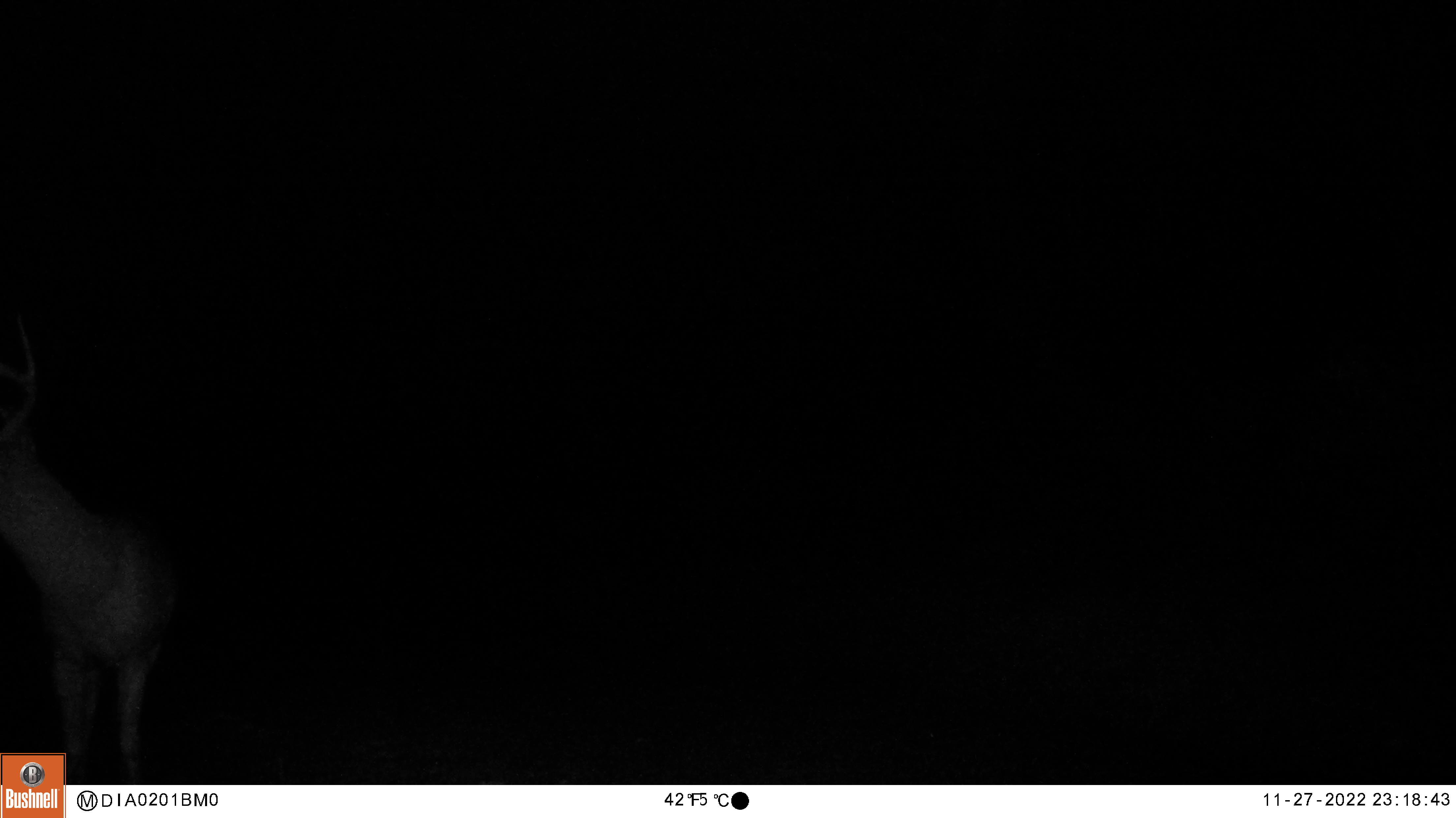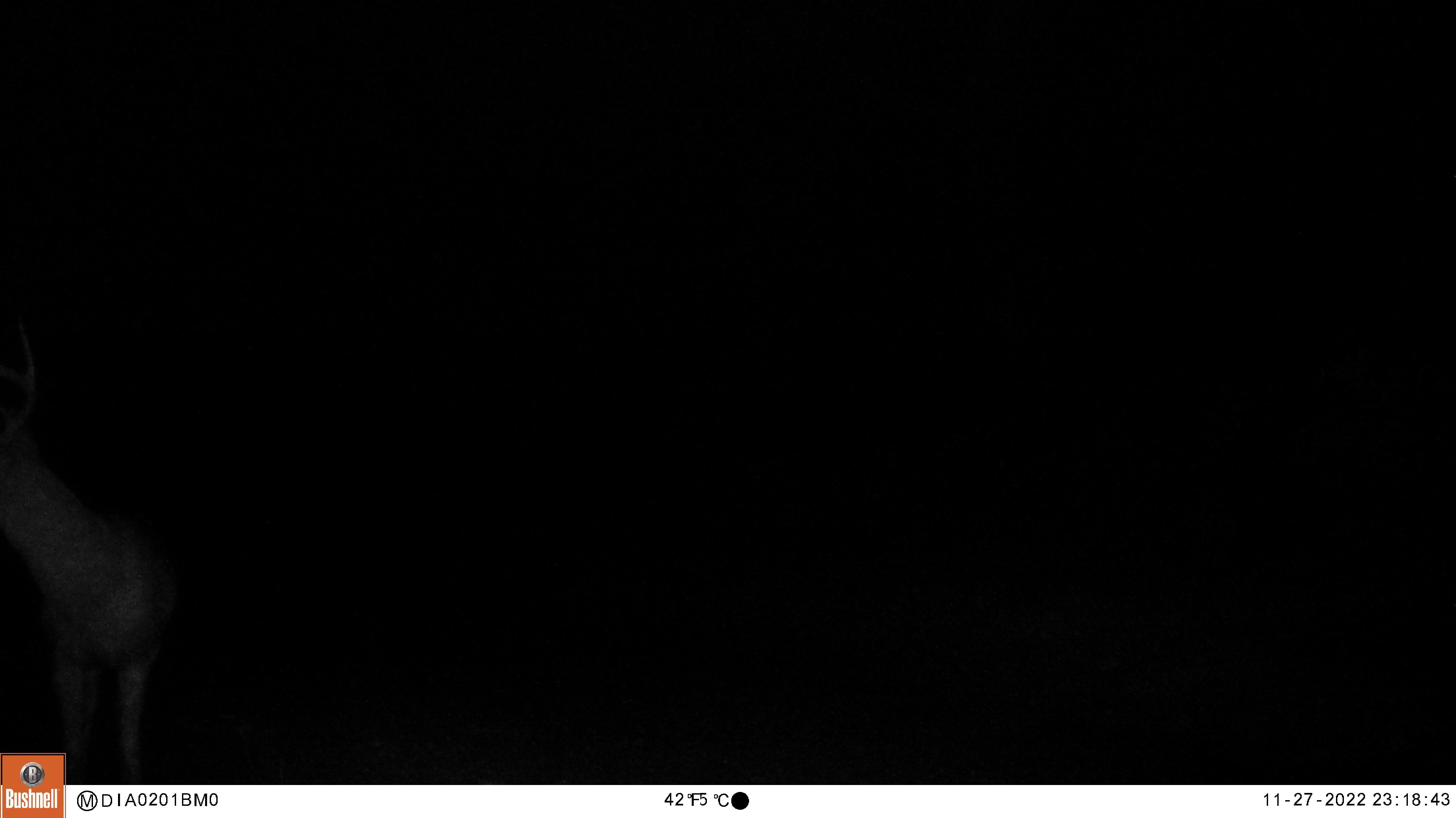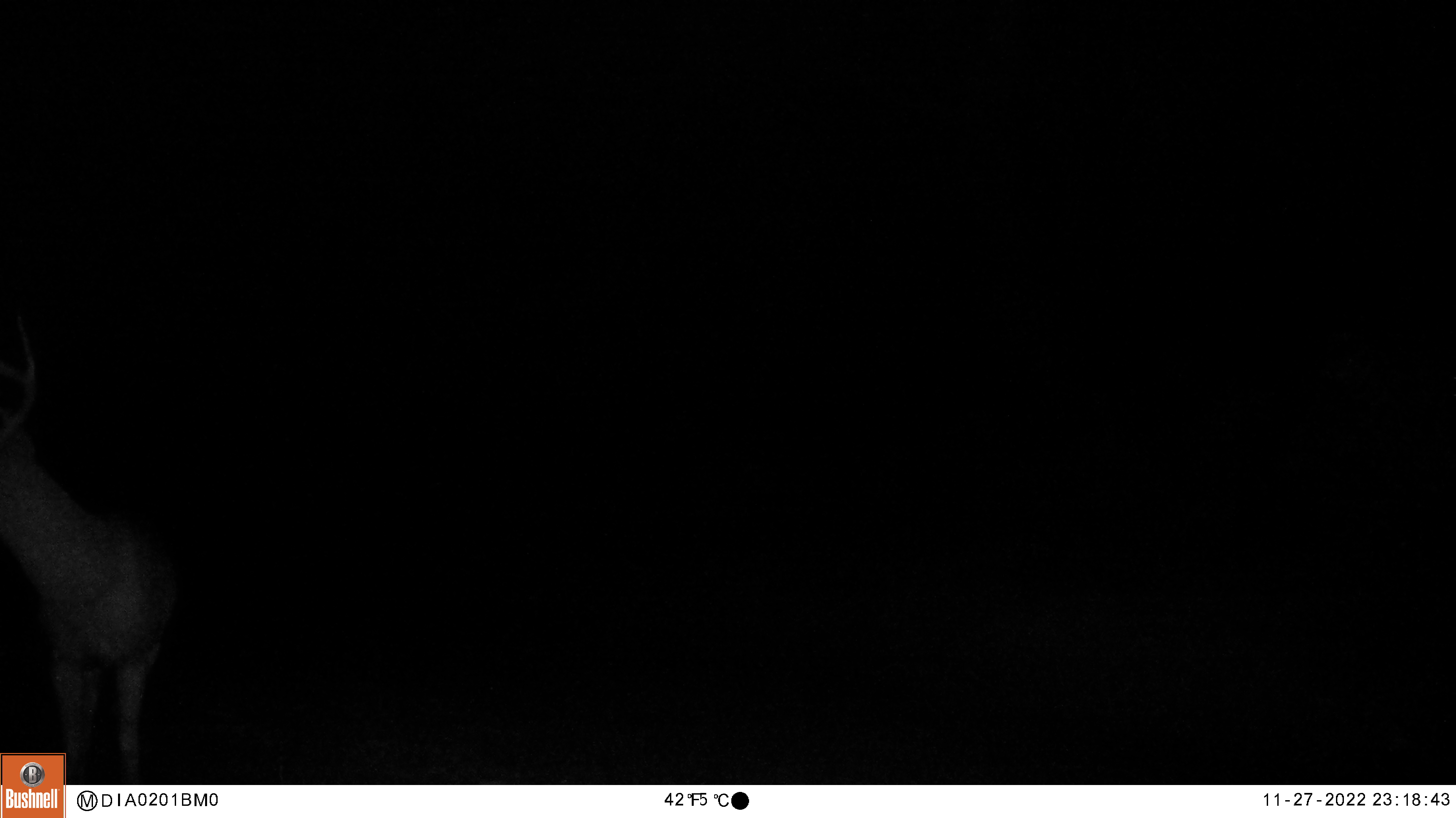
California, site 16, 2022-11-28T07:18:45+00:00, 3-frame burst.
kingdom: Animalia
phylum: Chordata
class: Mammalia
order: Artiodactyla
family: Cervidae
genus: Odocoileus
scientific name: Odocoileus hemionus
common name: mule deer